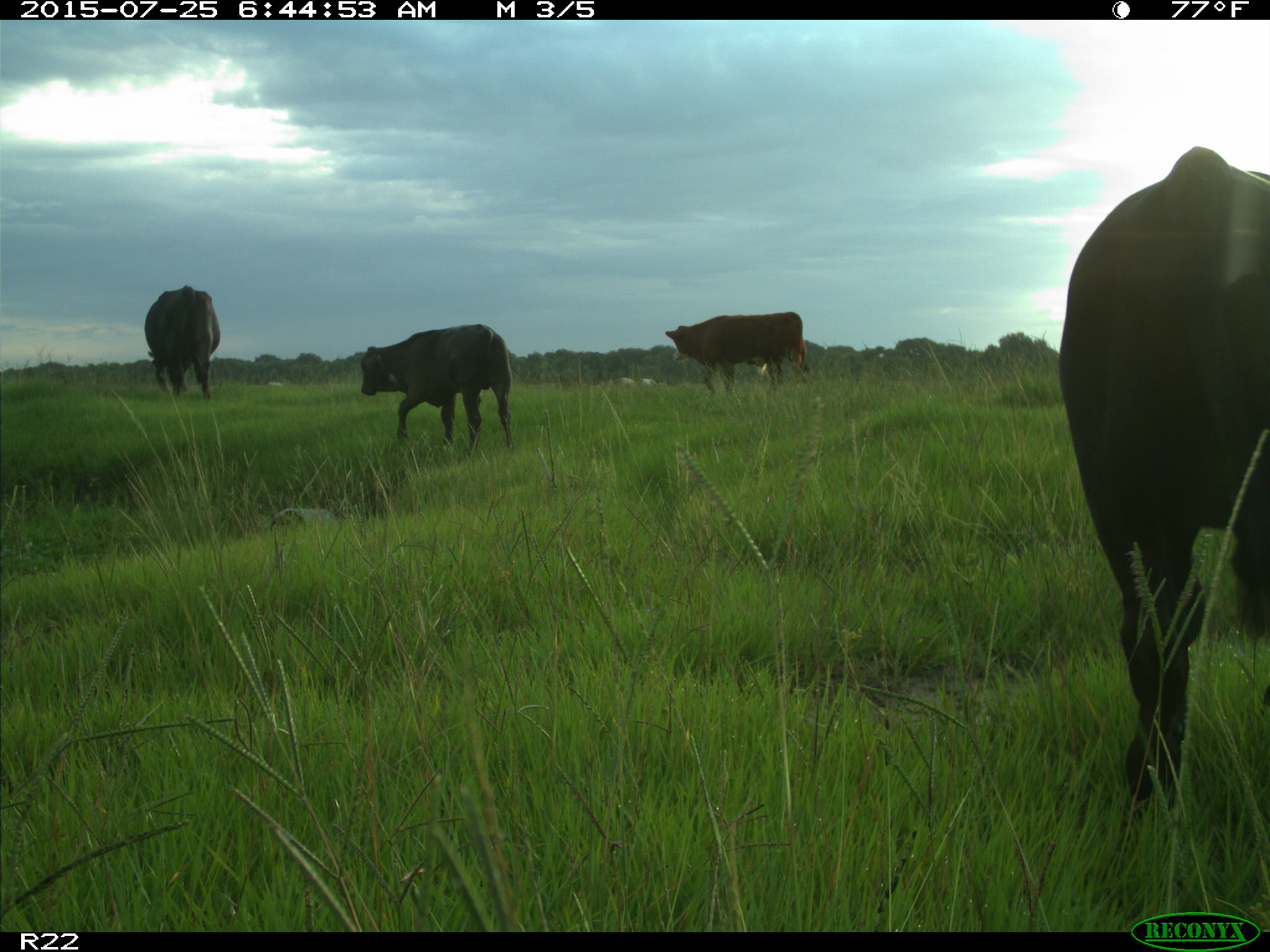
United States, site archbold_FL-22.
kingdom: Animalia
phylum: Chordata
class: Mammalia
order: Artiodactyla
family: Bovidae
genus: Bos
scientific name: Bos taurus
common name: domestic cow